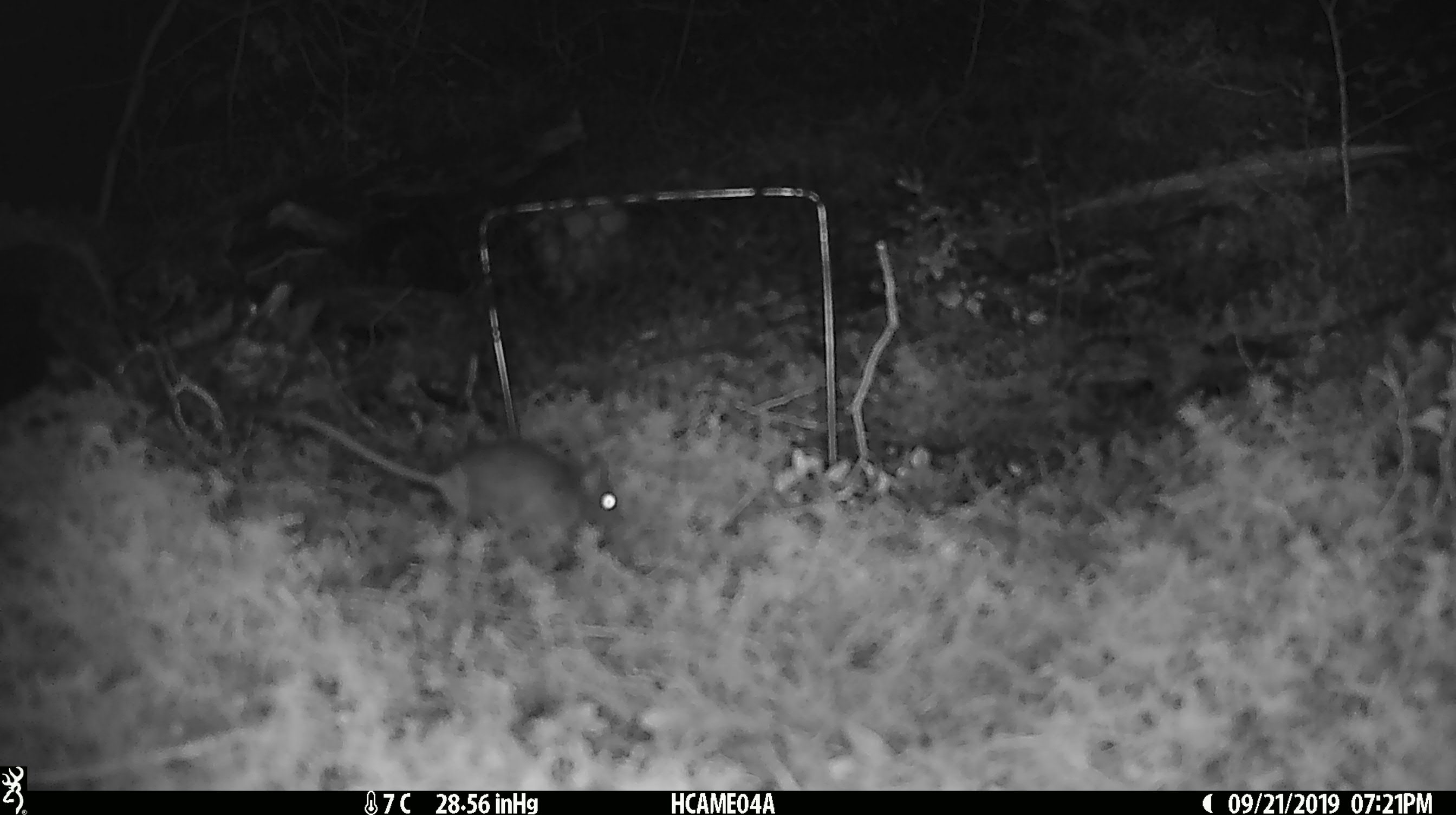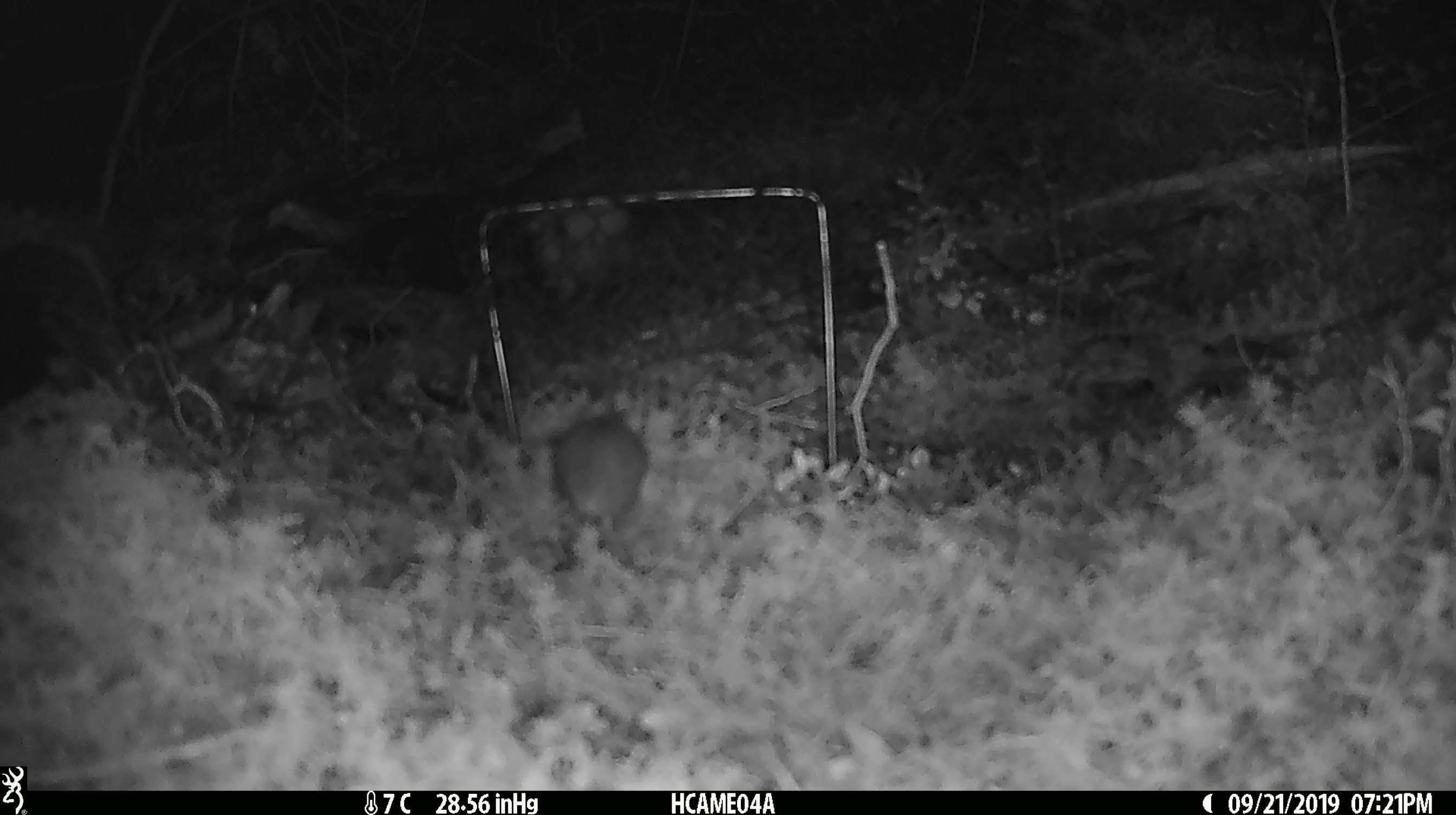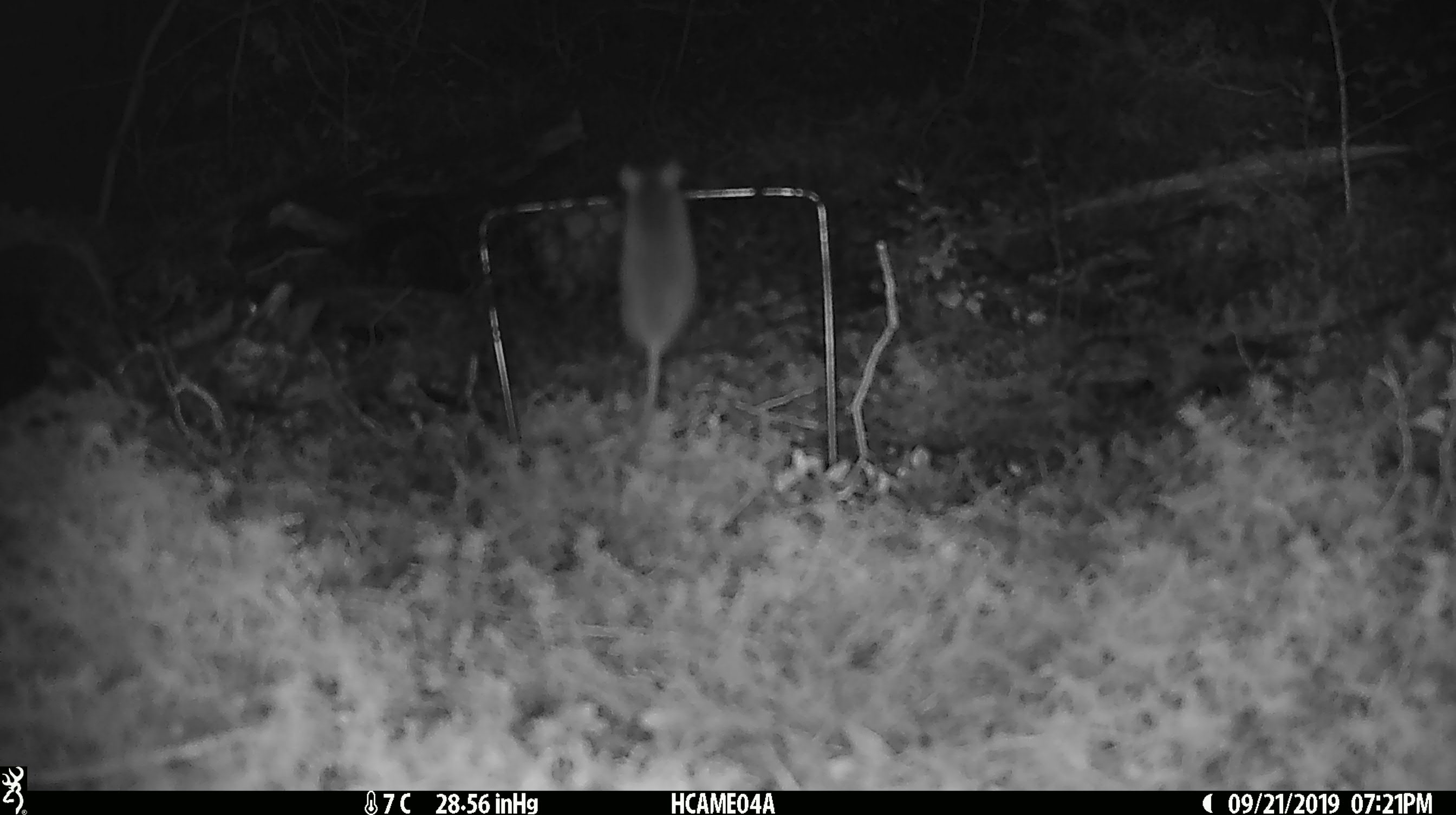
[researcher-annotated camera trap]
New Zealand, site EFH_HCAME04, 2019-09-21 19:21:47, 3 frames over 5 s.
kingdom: Animalia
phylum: Chordata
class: Mammalia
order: Rodentia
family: Muridae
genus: Mus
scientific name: Mus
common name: mouse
Mouse (Mus).